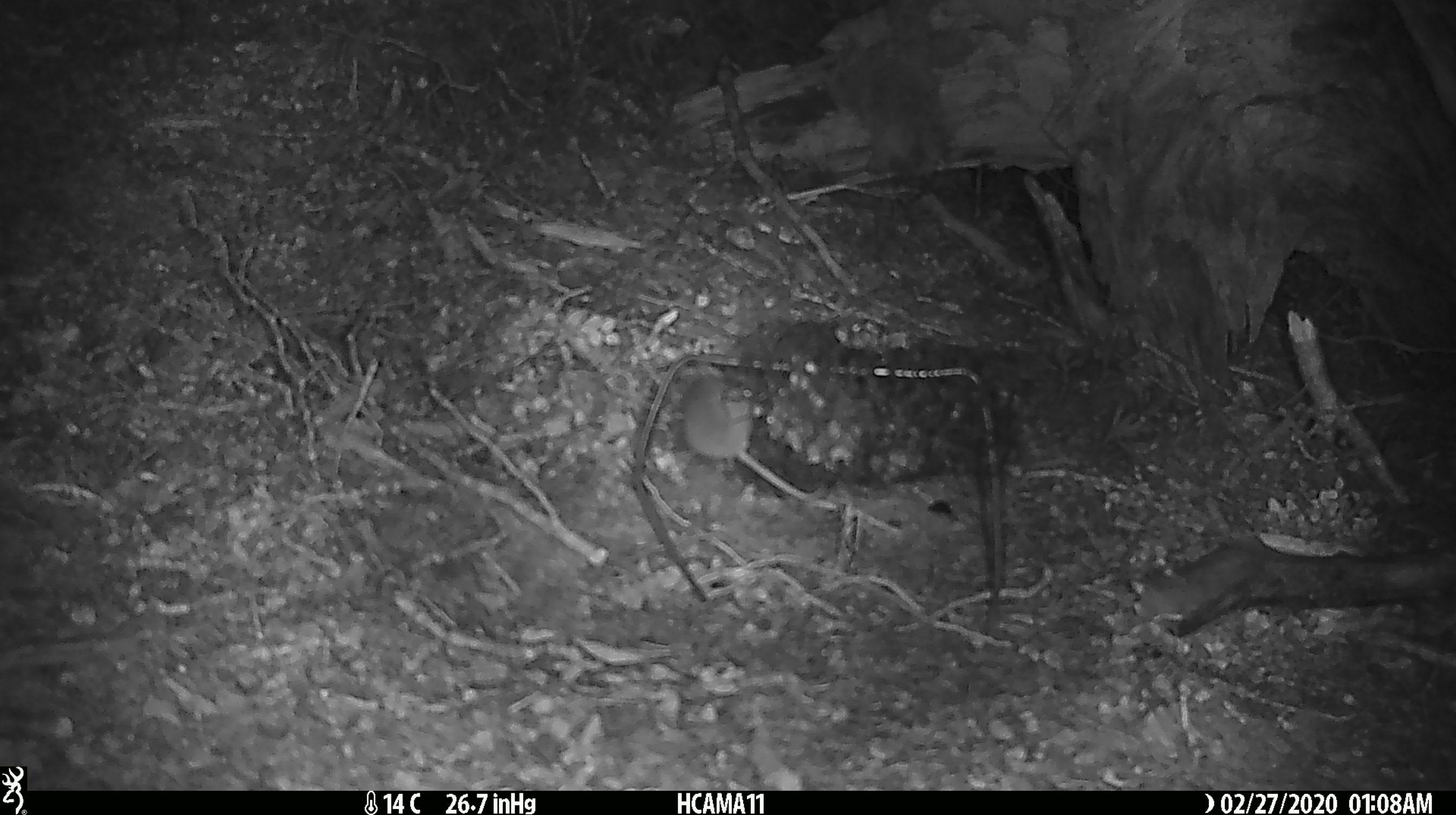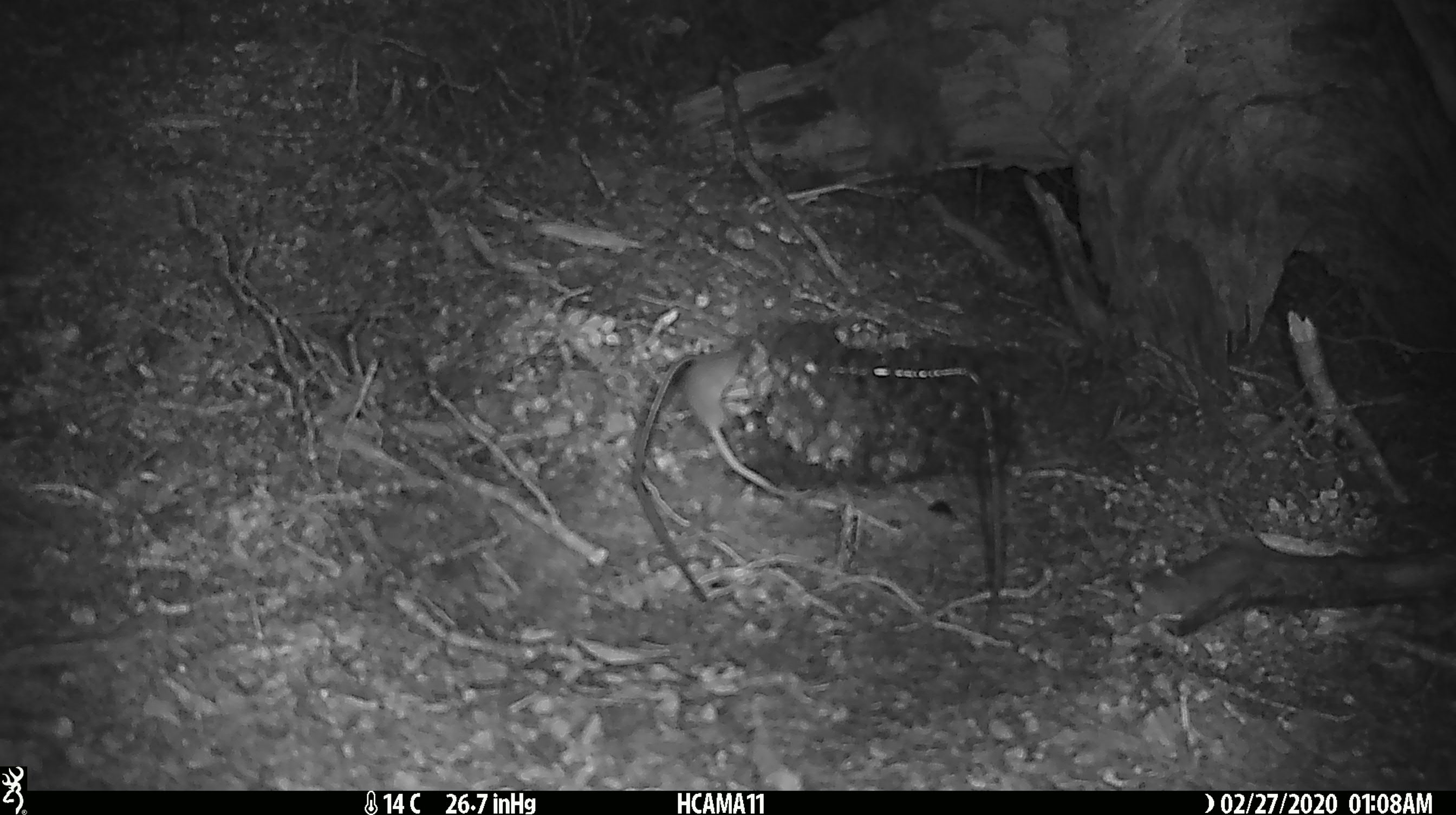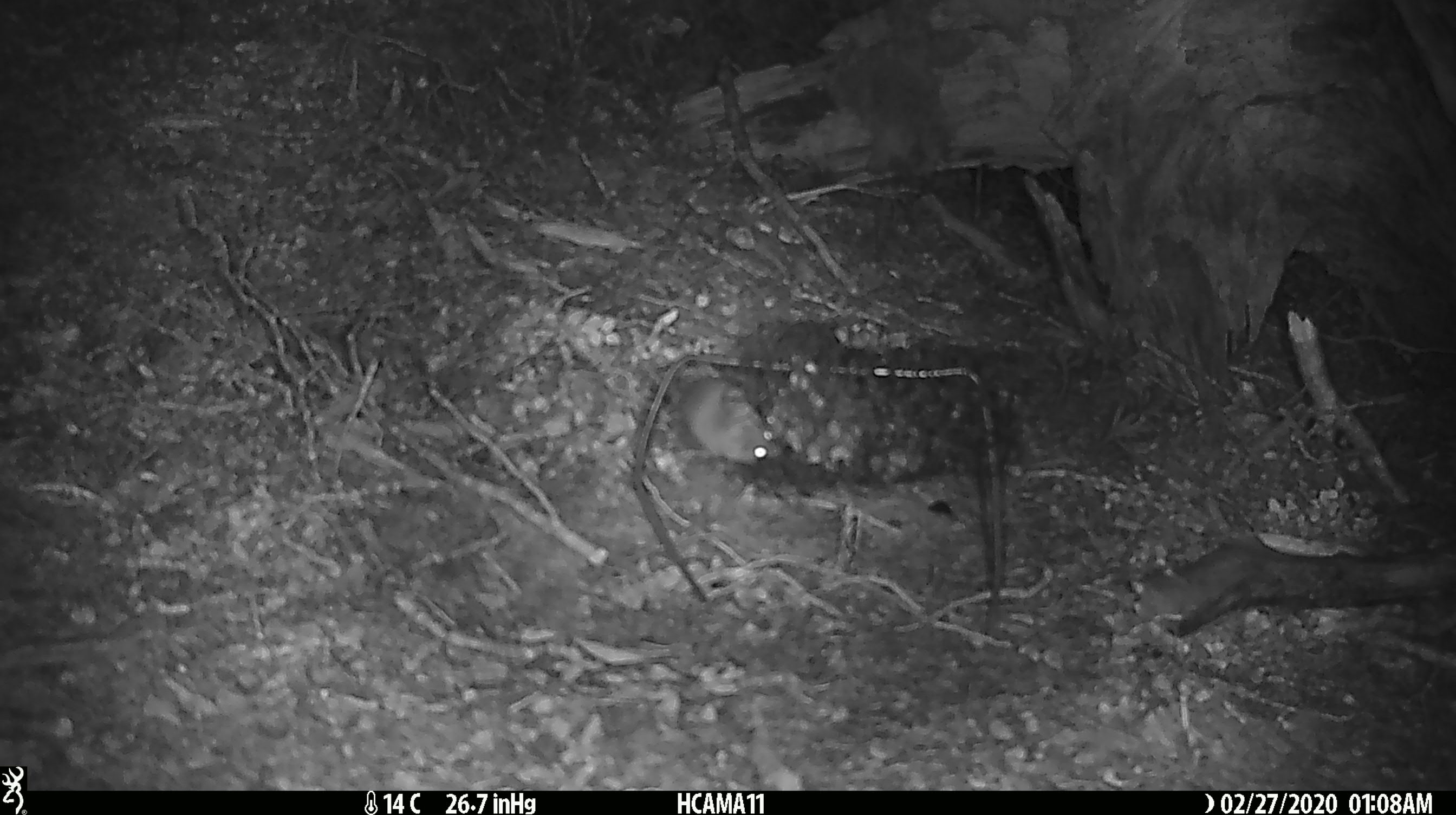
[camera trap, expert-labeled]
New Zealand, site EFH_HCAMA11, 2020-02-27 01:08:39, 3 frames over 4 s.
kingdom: Animalia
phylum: Chordata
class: Mammalia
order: Rodentia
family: Muridae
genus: Mus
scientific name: Mus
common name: mouse